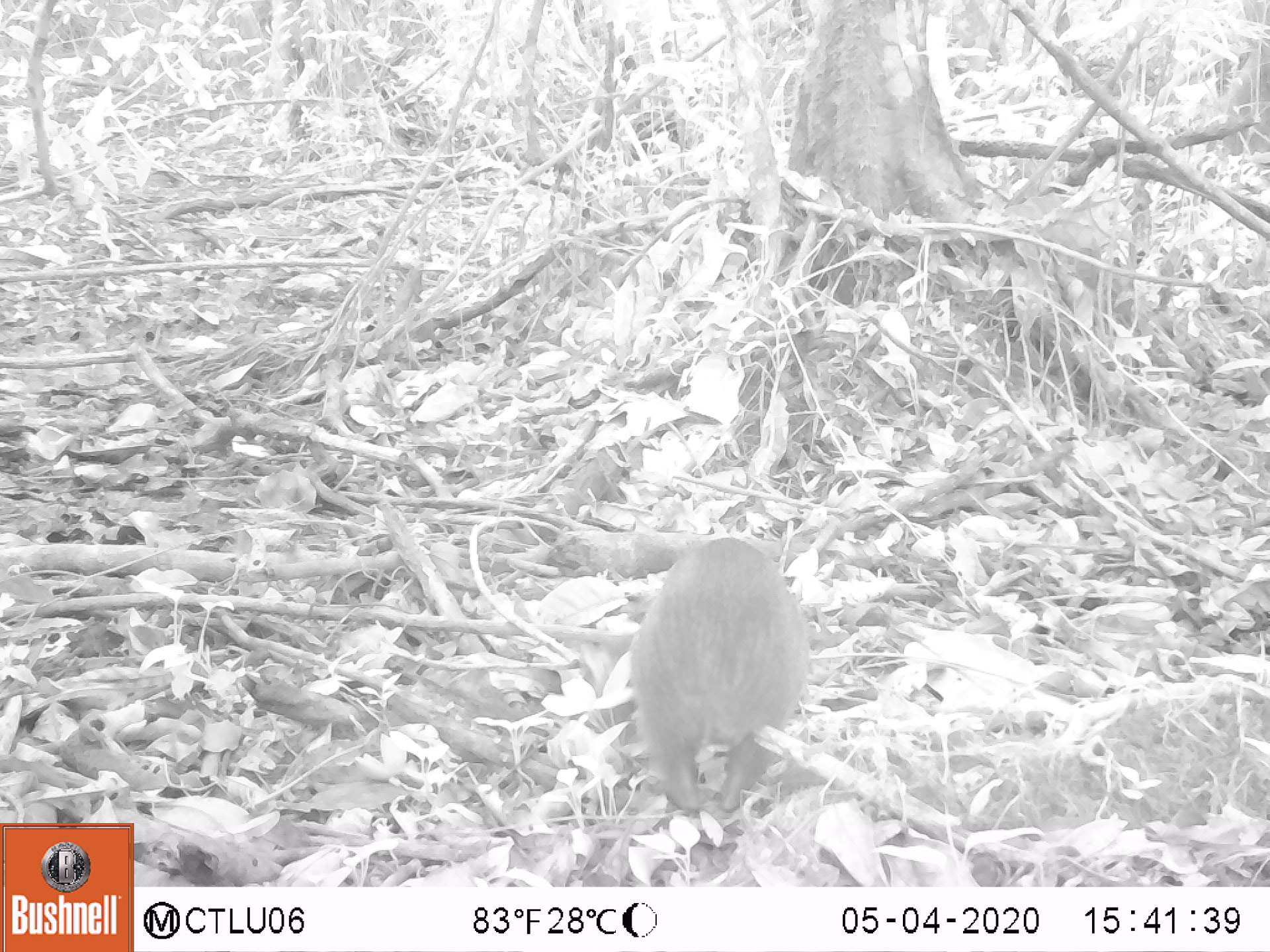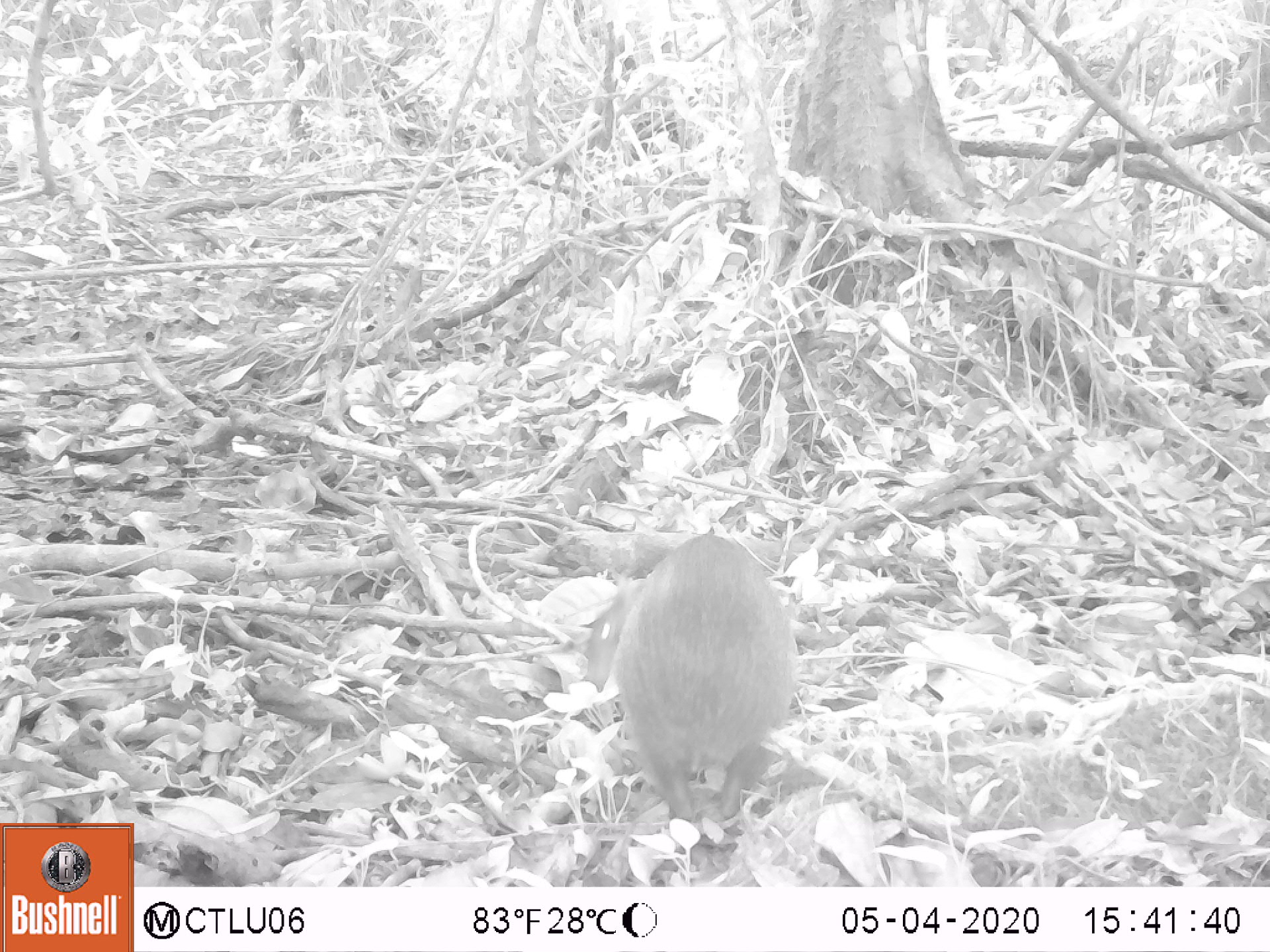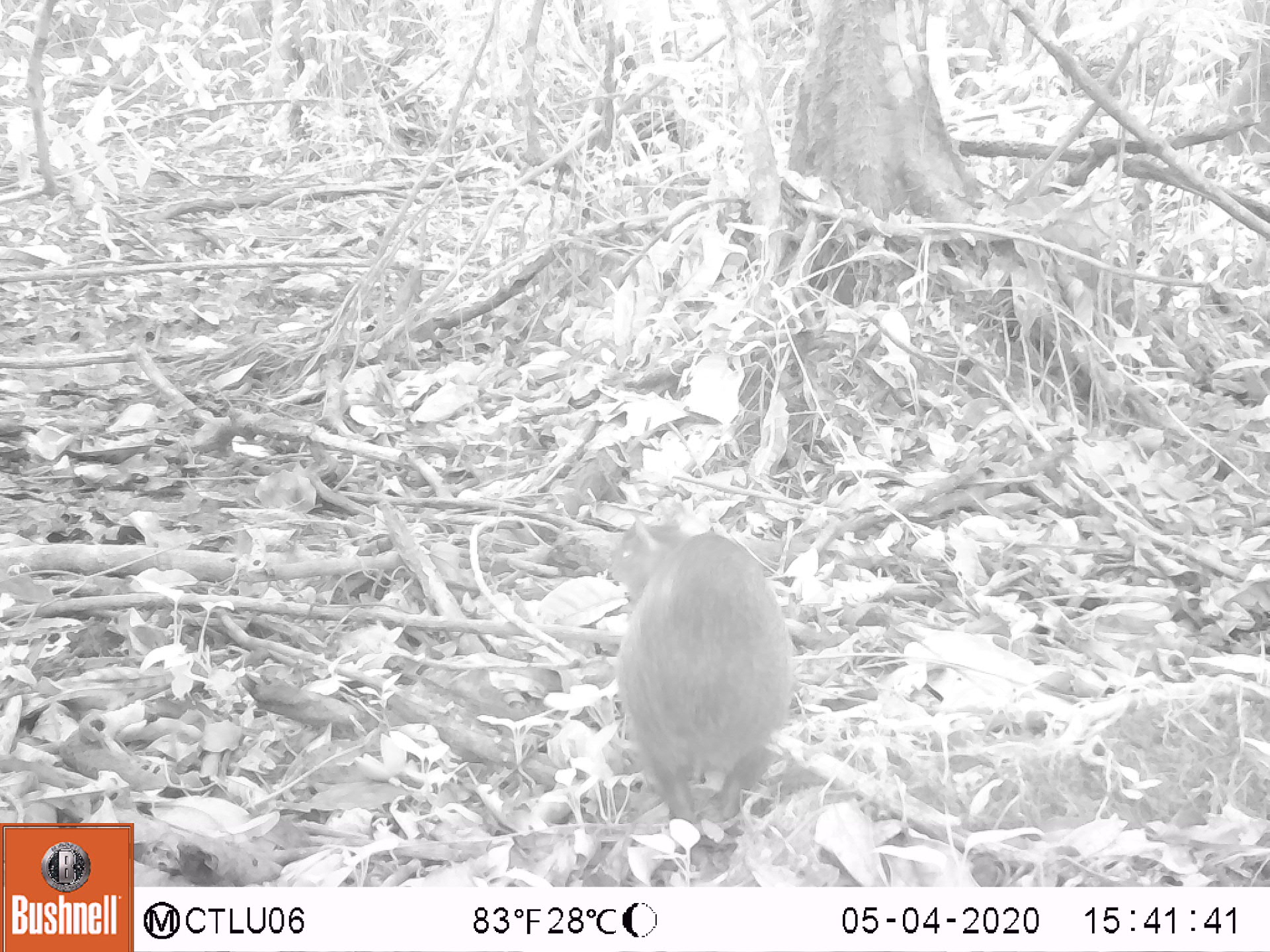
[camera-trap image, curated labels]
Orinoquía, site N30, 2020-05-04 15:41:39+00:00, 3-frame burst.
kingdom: Animalia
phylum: Chordata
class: Mammalia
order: Rodentia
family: Dasyproctidae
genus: Dasyprocta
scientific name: Dasyprocta fuliginosa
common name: black agouti